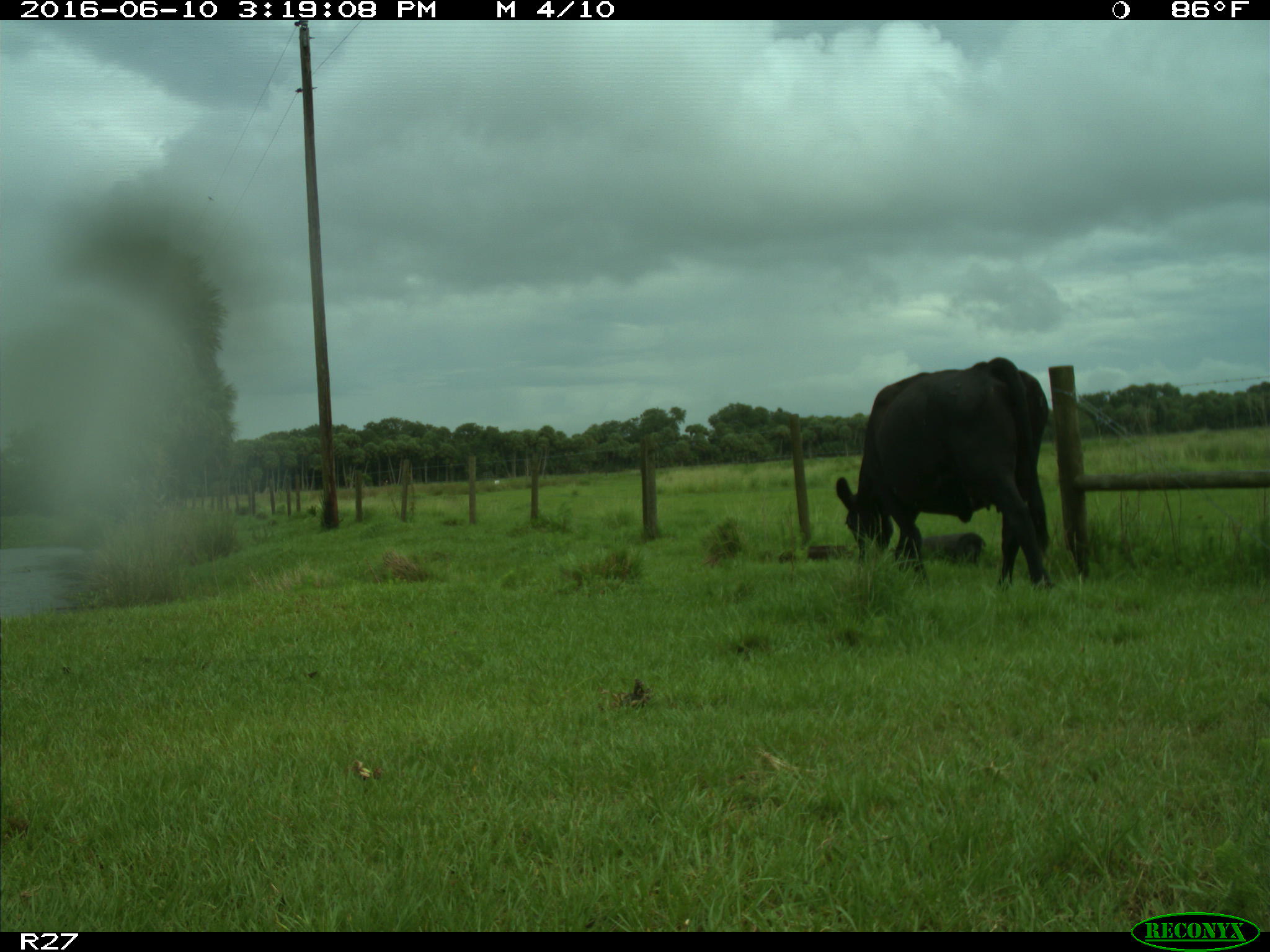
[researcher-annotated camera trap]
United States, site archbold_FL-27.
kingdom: Animalia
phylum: Chordata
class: Mammalia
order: Artiodactyla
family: Bovidae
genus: Bos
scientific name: Bos taurus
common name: domestic cow